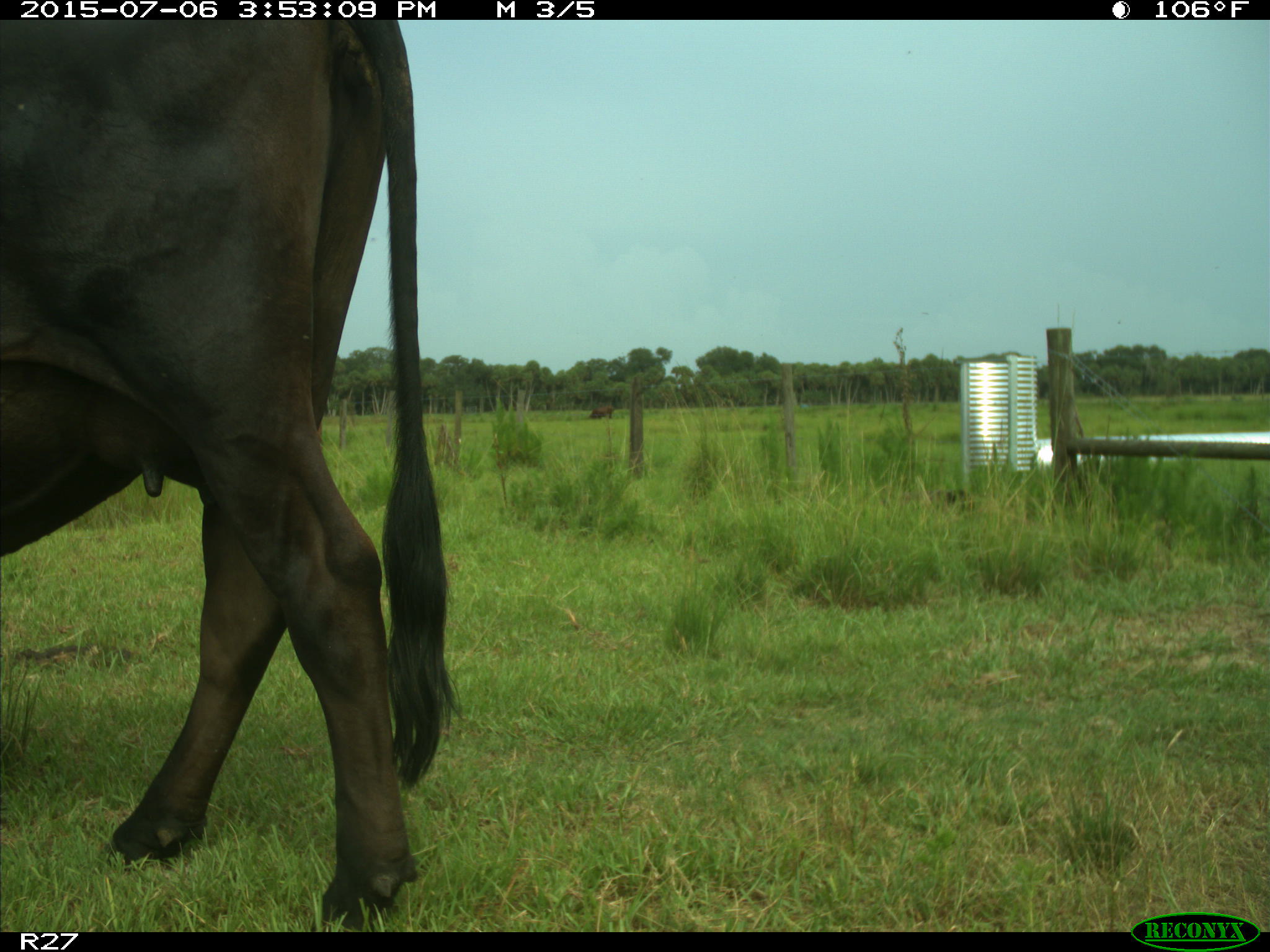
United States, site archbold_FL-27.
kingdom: Animalia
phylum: Chordata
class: Mammalia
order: Artiodactyla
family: Bovidae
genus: Bos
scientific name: Bos taurus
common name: domestic cow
Bos taurus (domestic cow).